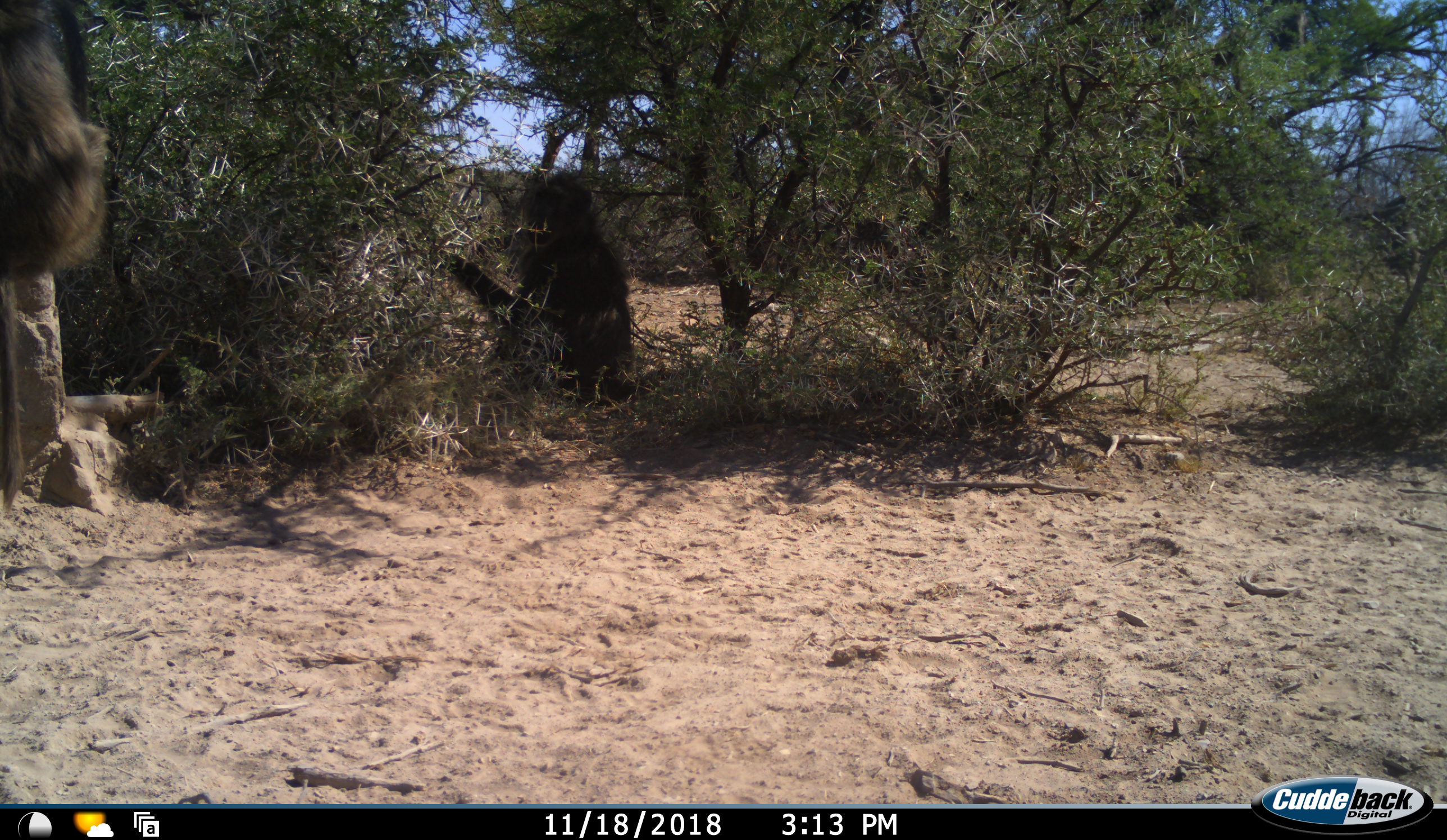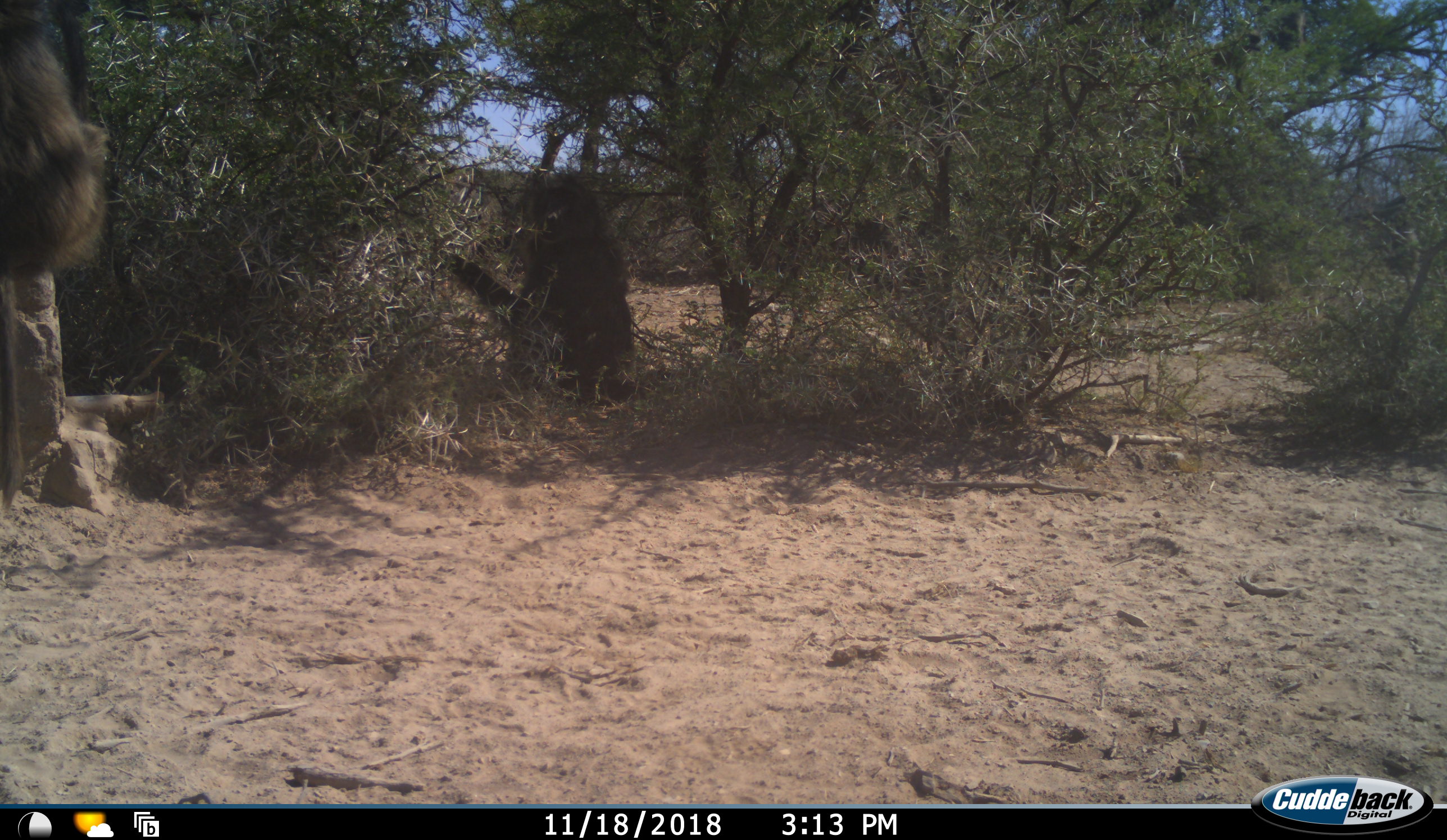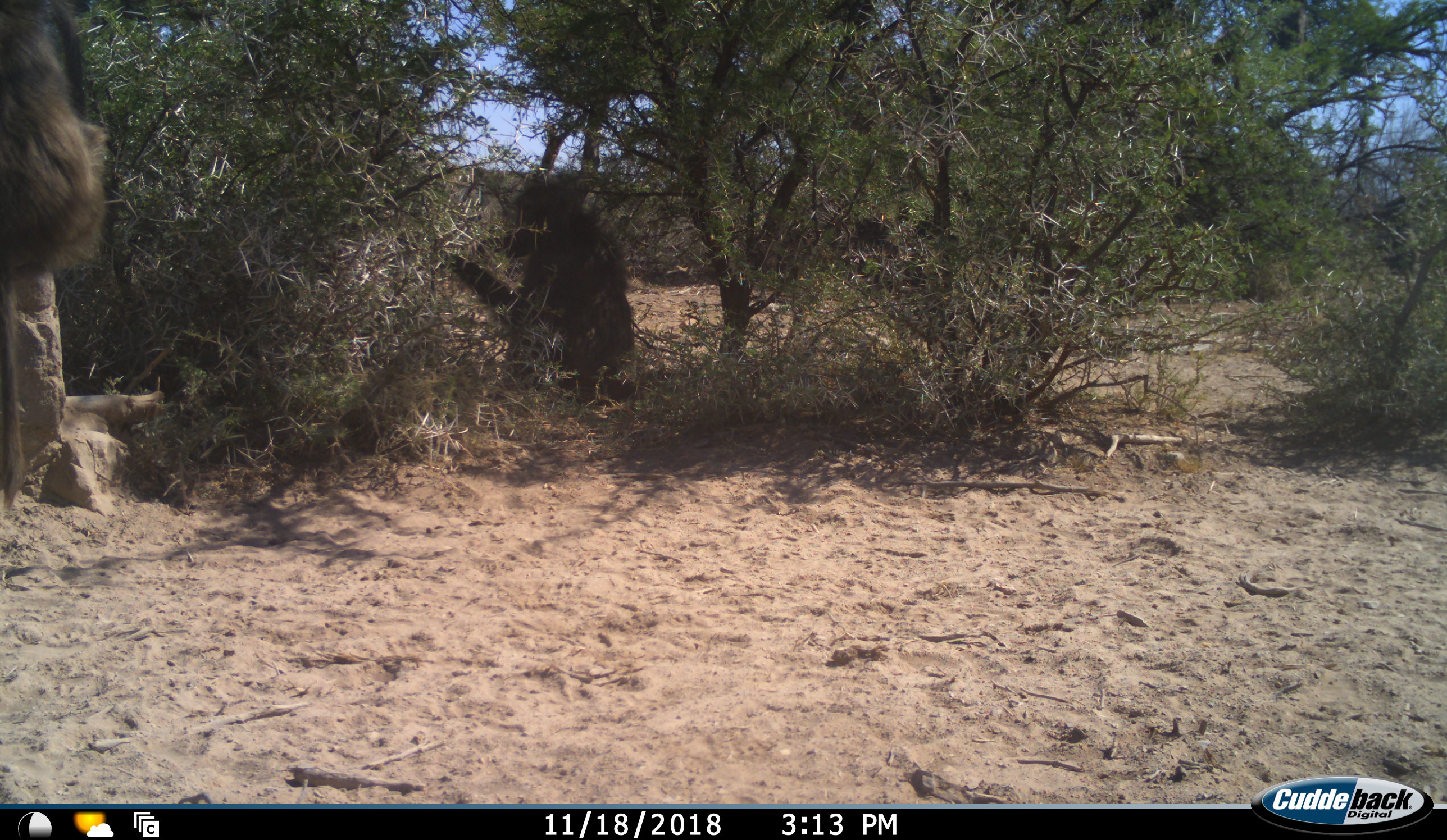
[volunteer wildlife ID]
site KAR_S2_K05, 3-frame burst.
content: unidentified animal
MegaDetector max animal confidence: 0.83